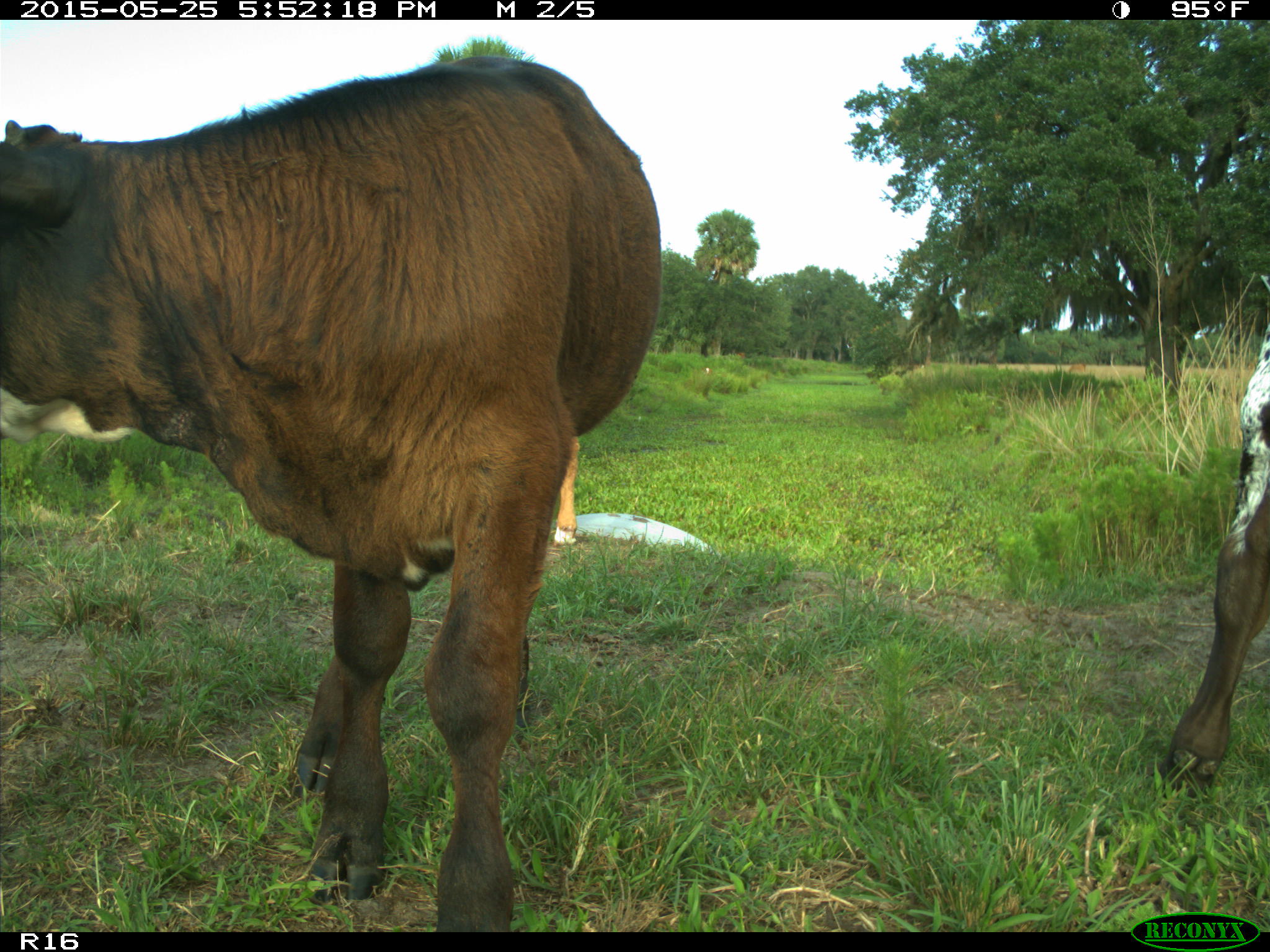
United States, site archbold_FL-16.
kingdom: Animalia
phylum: Chordata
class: Mammalia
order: Artiodactyla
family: Bovidae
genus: Bos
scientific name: Bos taurus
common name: domestic cow